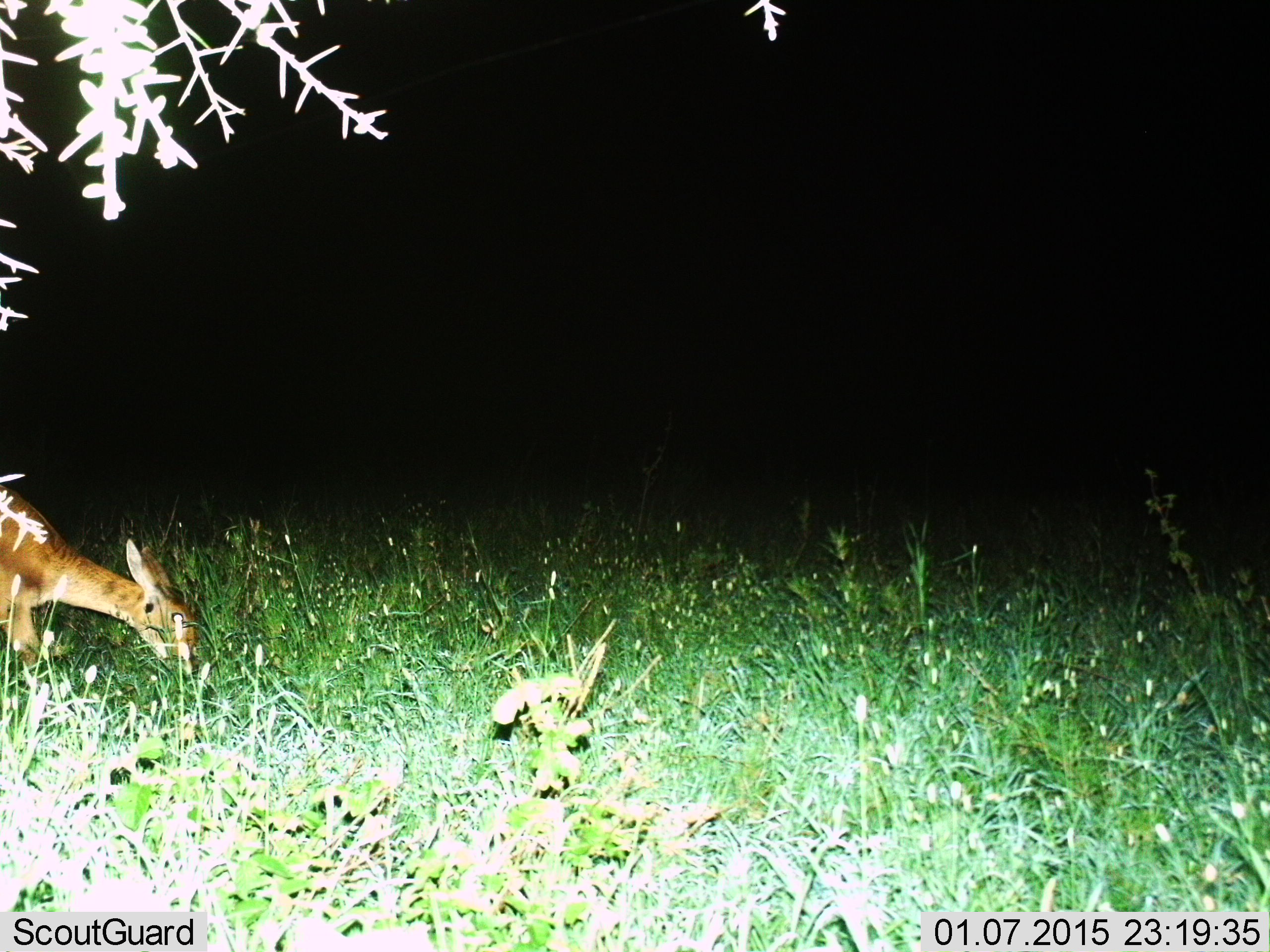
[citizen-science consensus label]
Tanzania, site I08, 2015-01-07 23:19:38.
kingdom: Animalia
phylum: Chordata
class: Mammalia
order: Artiodactyla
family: Bovidae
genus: Redunca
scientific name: Redunca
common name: reedbuck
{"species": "reedbuck (Redunca)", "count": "1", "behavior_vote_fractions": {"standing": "20%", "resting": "0%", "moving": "0%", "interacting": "0%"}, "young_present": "0%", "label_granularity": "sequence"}